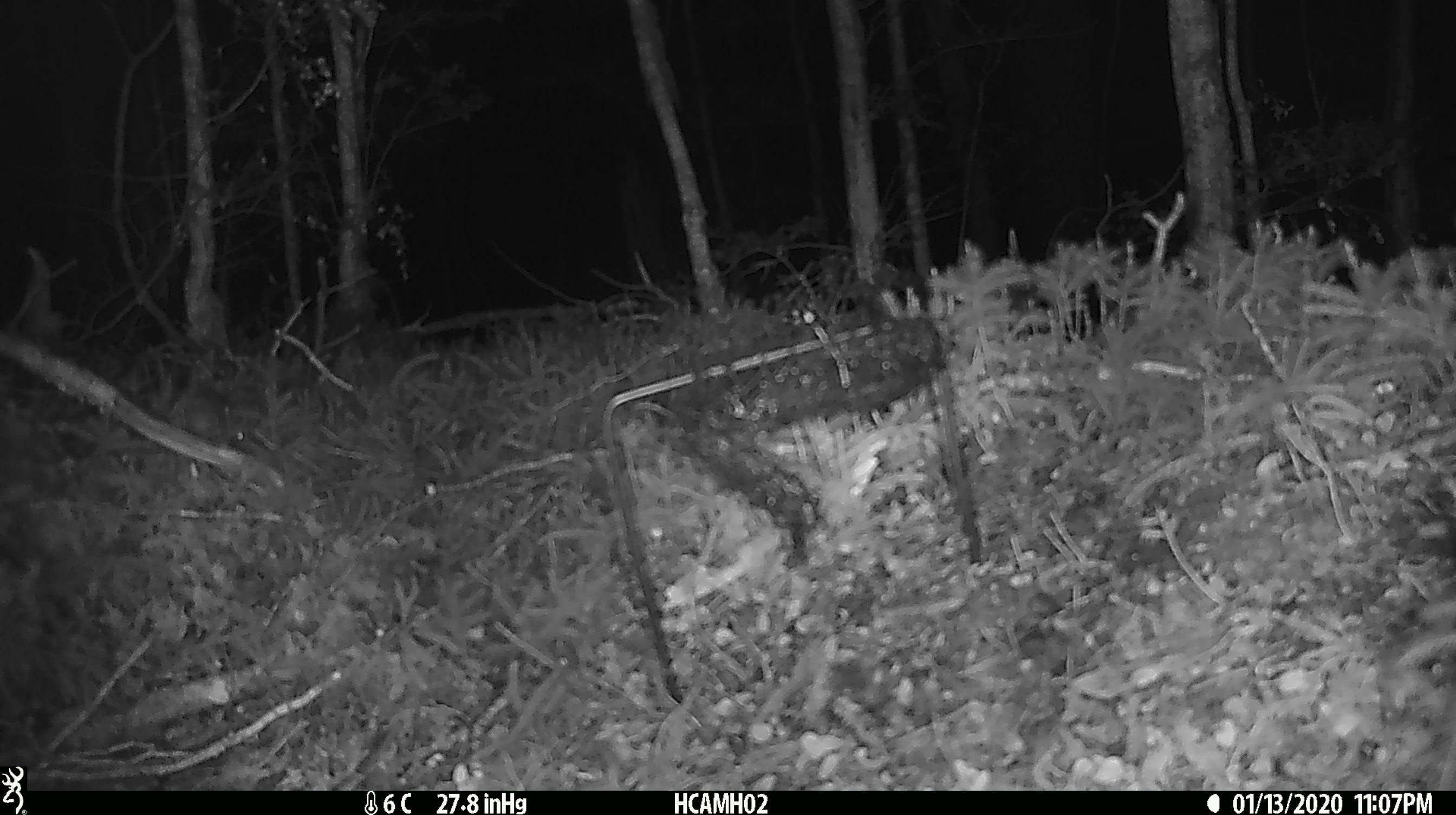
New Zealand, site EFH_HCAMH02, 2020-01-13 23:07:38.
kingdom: Animalia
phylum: Chordata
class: Mammalia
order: Rodentia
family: Muridae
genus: Mus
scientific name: Mus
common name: mouse